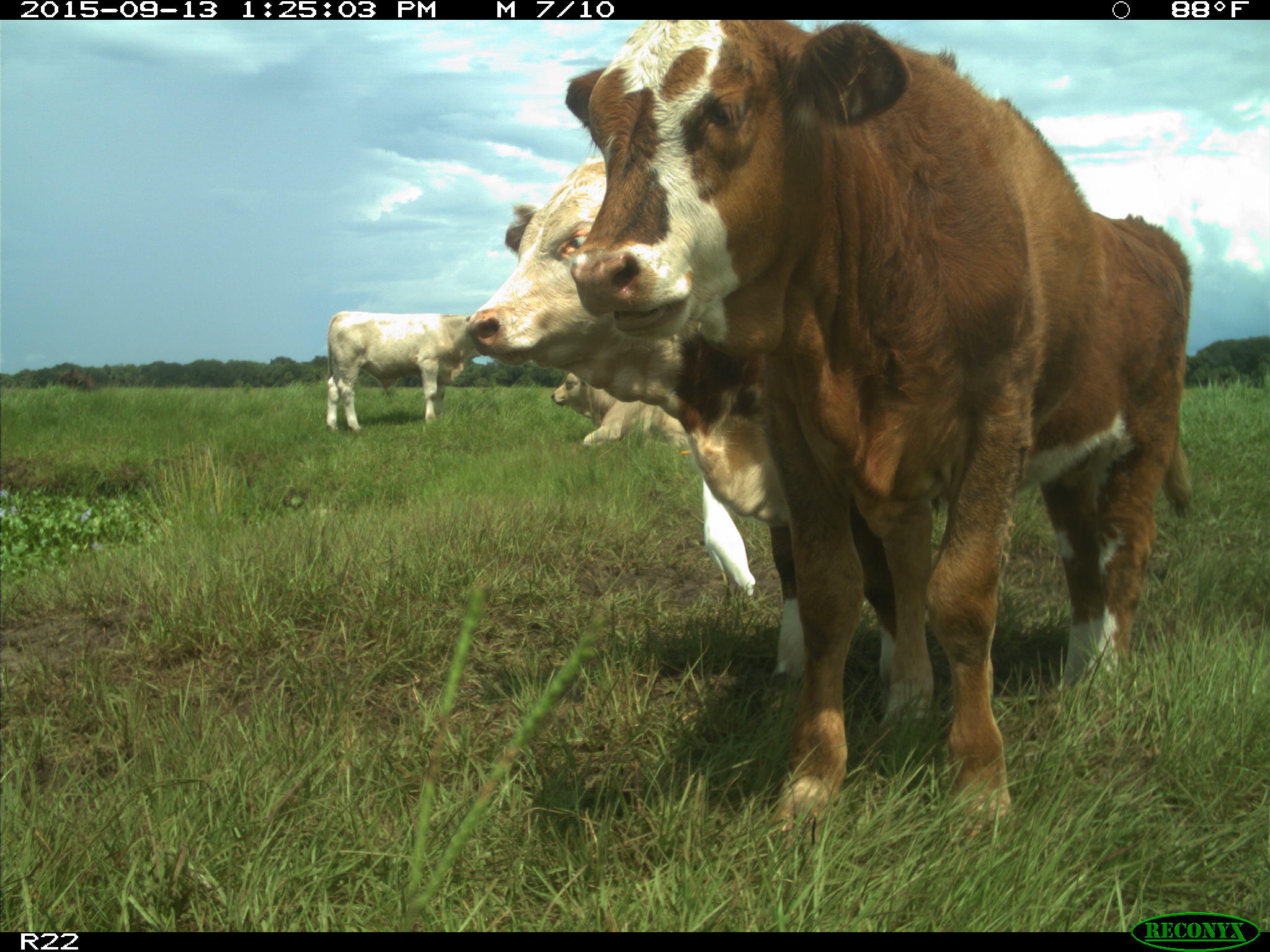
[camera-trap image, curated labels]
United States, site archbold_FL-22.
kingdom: Animalia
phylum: Chordata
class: Mammalia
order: Artiodactyla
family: Bovidae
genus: Bos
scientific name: Bos taurus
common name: domestic cow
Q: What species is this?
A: Bos taurus (domestic cow).